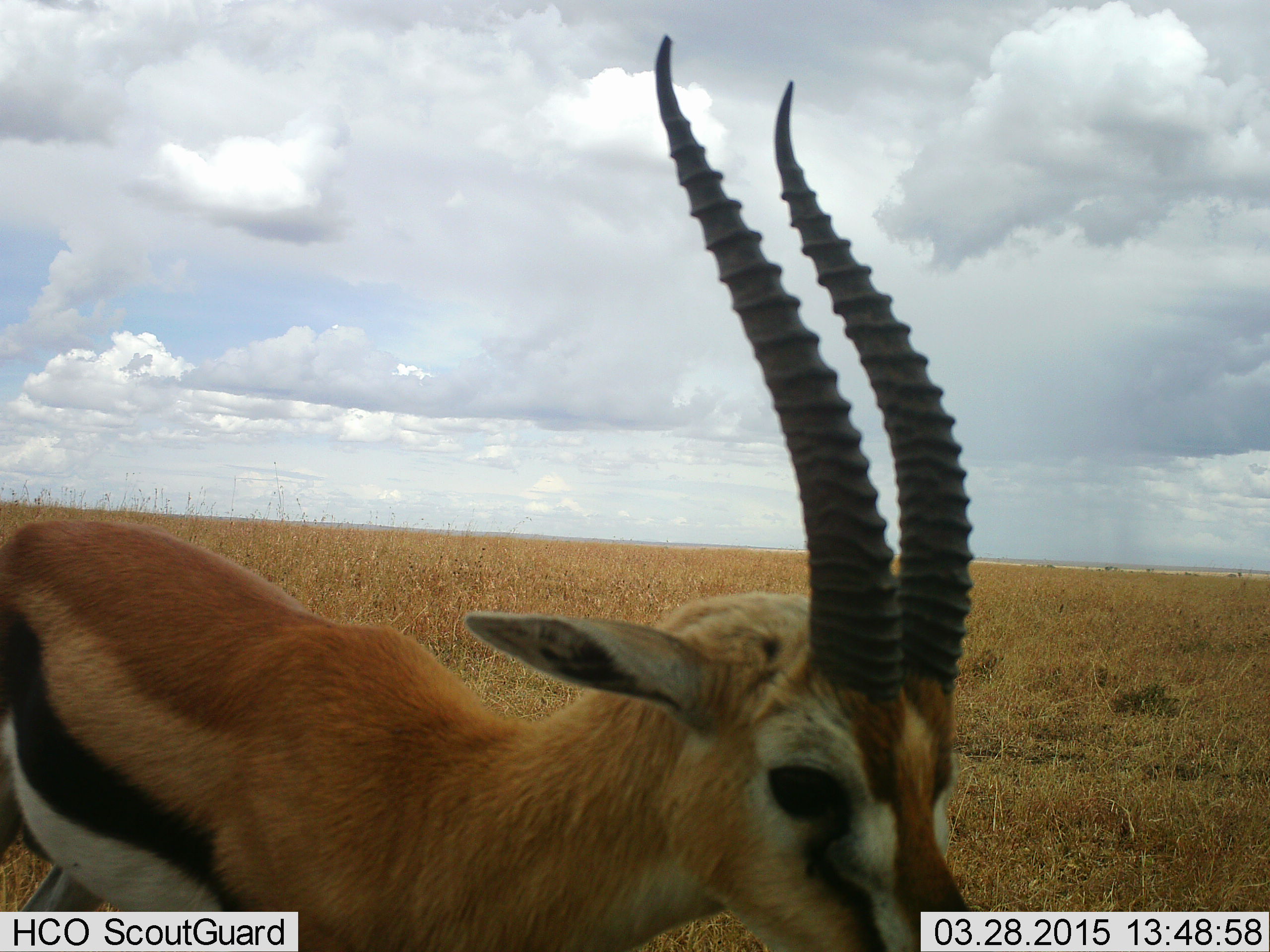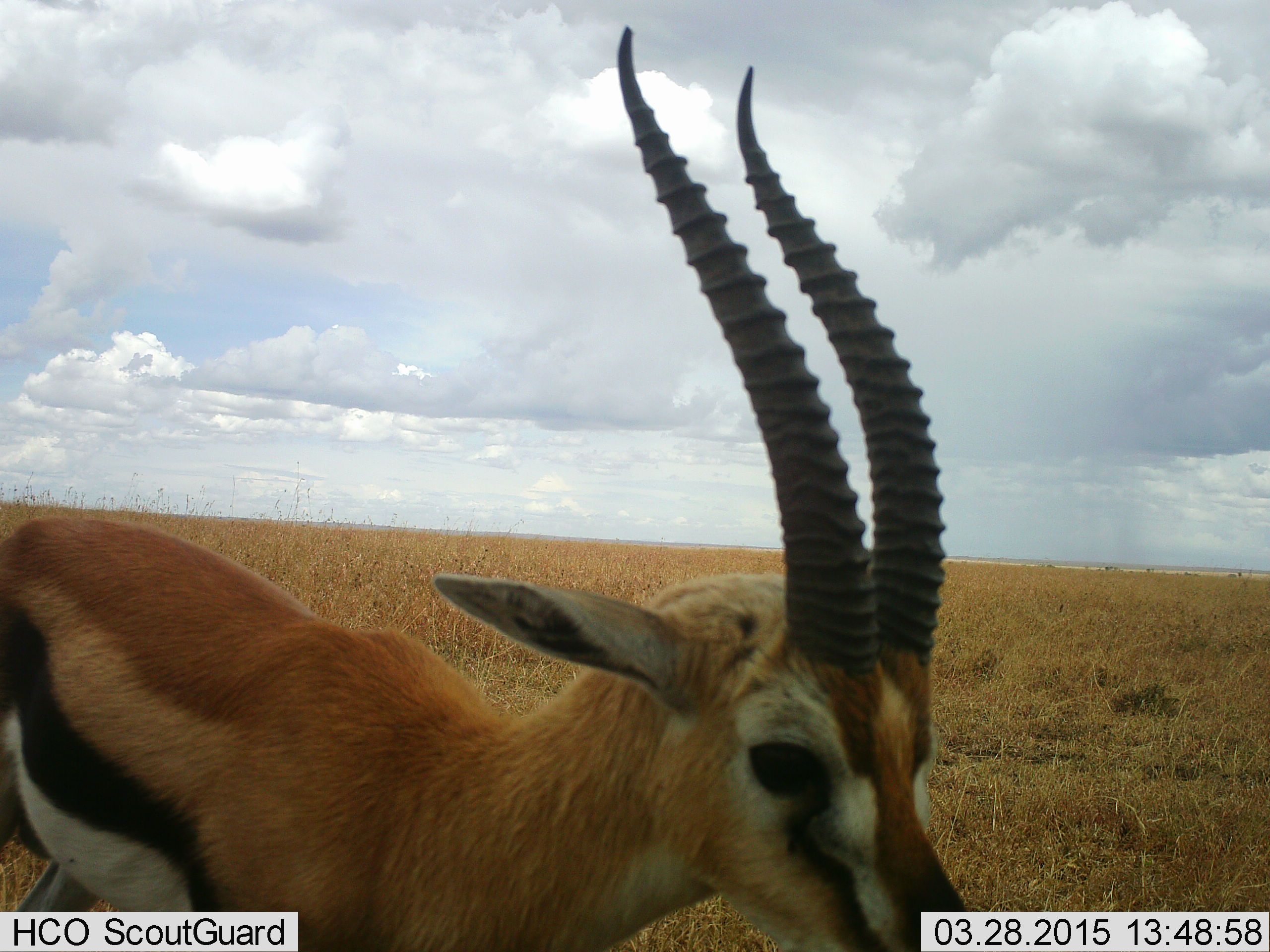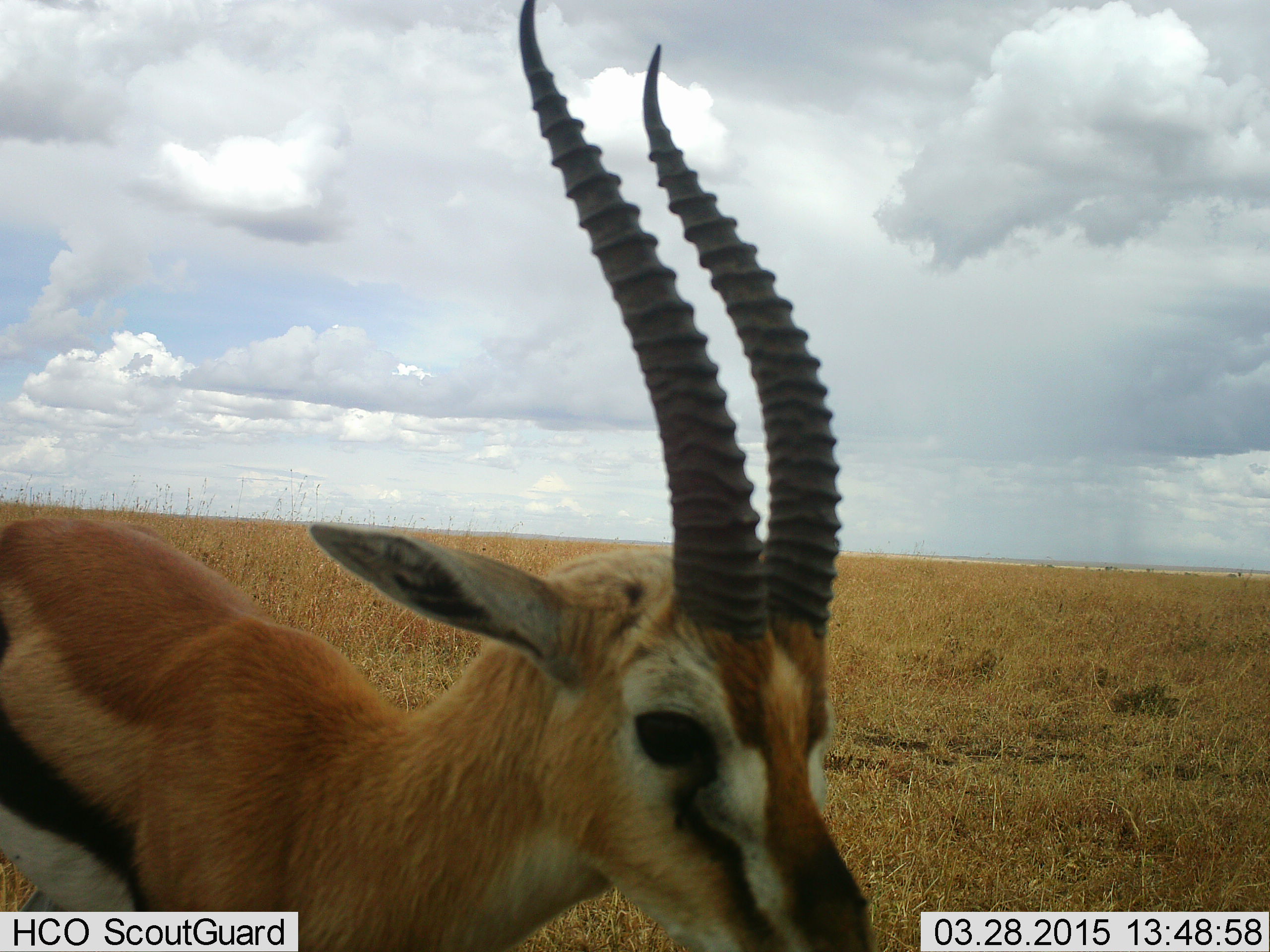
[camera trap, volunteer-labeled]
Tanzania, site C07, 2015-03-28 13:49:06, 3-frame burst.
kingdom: Animalia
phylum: Chordata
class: Mammalia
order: Artiodactyla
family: Bovidae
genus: Eudorcas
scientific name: Eudorcas thomsonii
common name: thomson's gazelle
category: gazellethomsons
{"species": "gazellethomsons (thomson's gazelle) (Eudorcas thomsonii)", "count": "1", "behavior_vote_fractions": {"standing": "80%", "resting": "0%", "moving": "20%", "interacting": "0%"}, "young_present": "0%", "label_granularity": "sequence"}